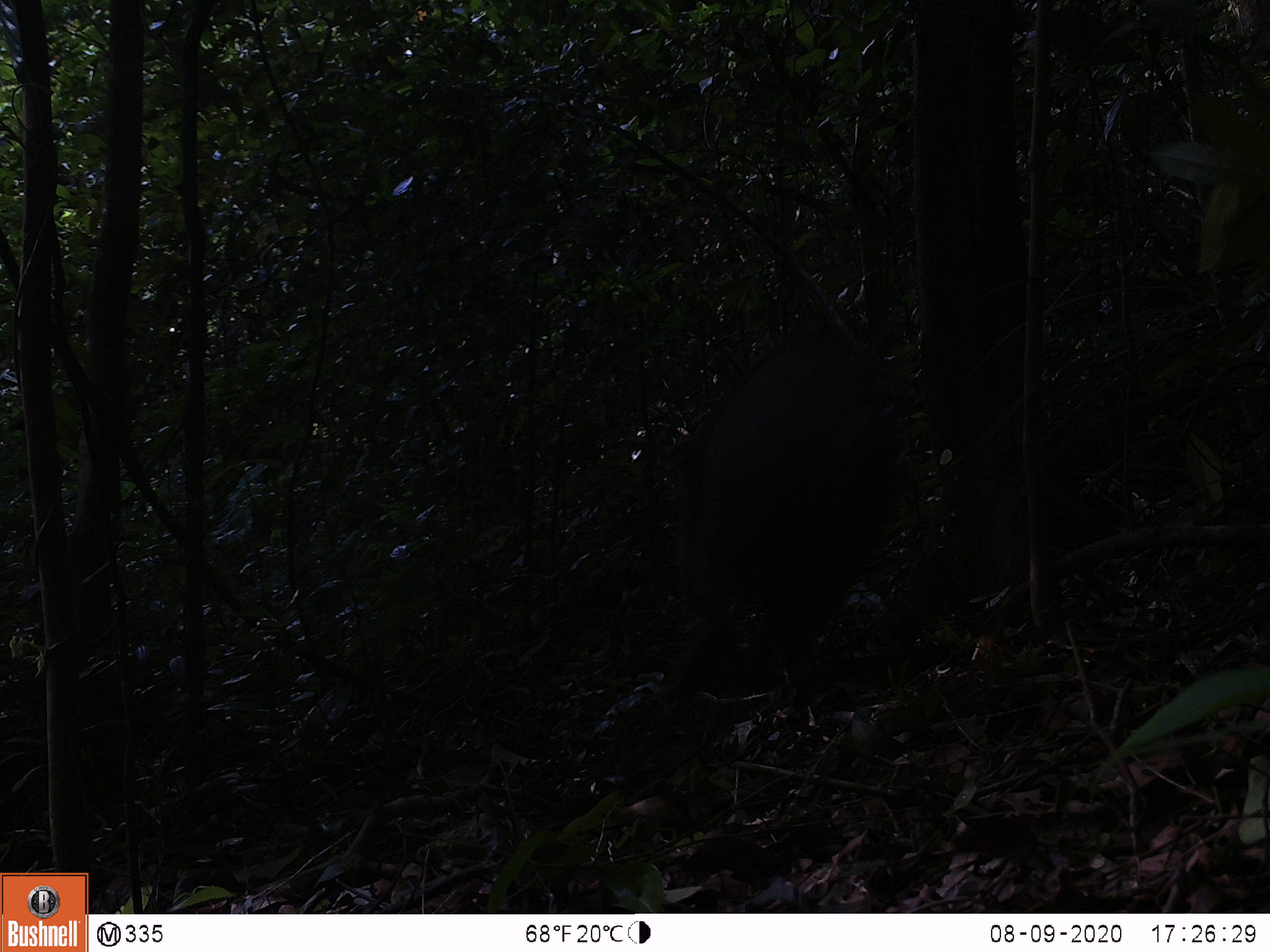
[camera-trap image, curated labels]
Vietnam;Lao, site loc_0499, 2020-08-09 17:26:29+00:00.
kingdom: Animalia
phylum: Chordata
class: Mammalia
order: Artiodactyla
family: Suidae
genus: Sus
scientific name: Sus scrofa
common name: eurasian wild pig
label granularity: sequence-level